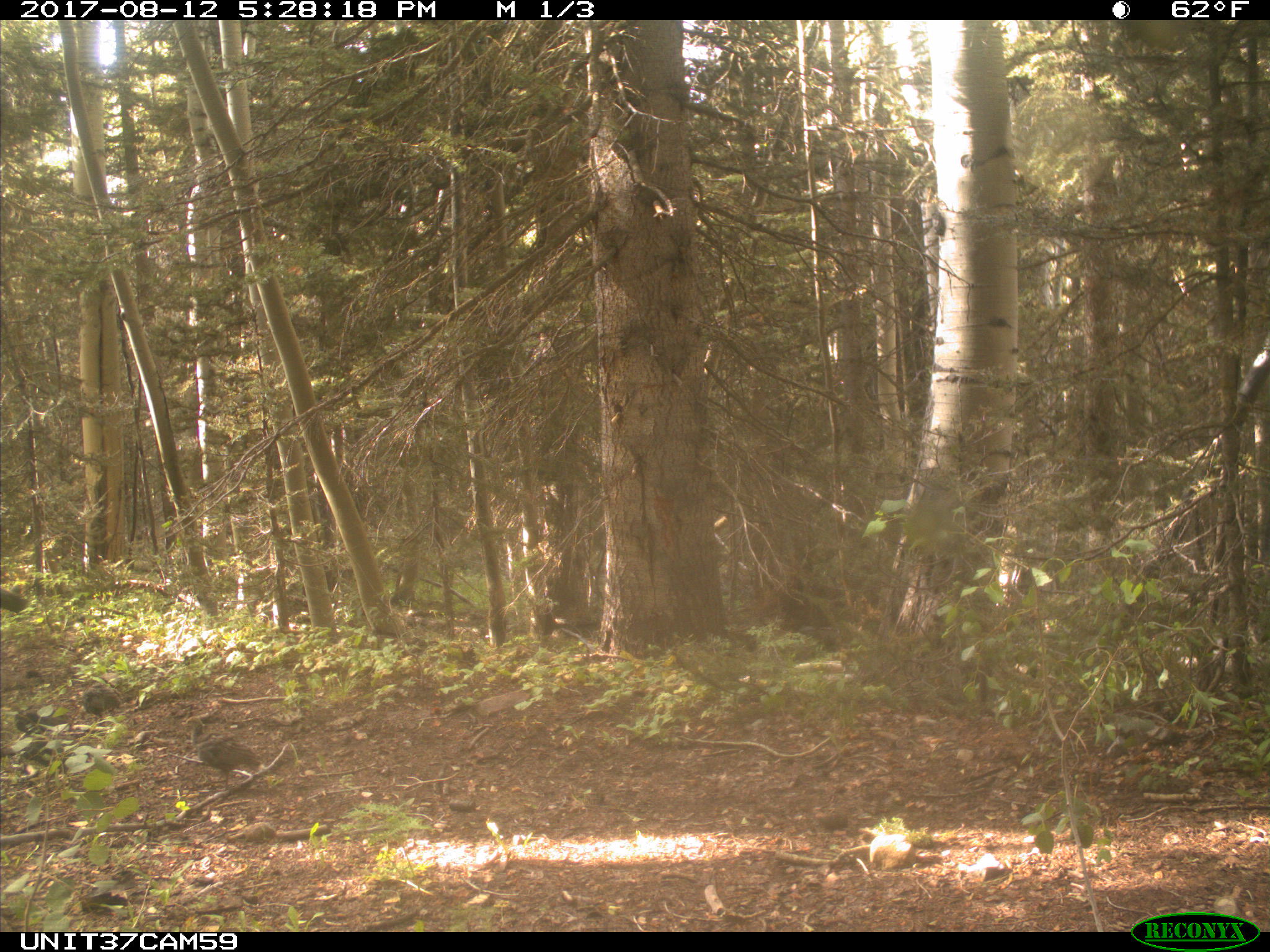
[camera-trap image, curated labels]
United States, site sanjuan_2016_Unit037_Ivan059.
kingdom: Animalia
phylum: Chordata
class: Aves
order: Galliformes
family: Phasianidae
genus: Meleagris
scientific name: Meleagris gallopavo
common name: wild turkey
Meleagris gallopavo (wild turkey).